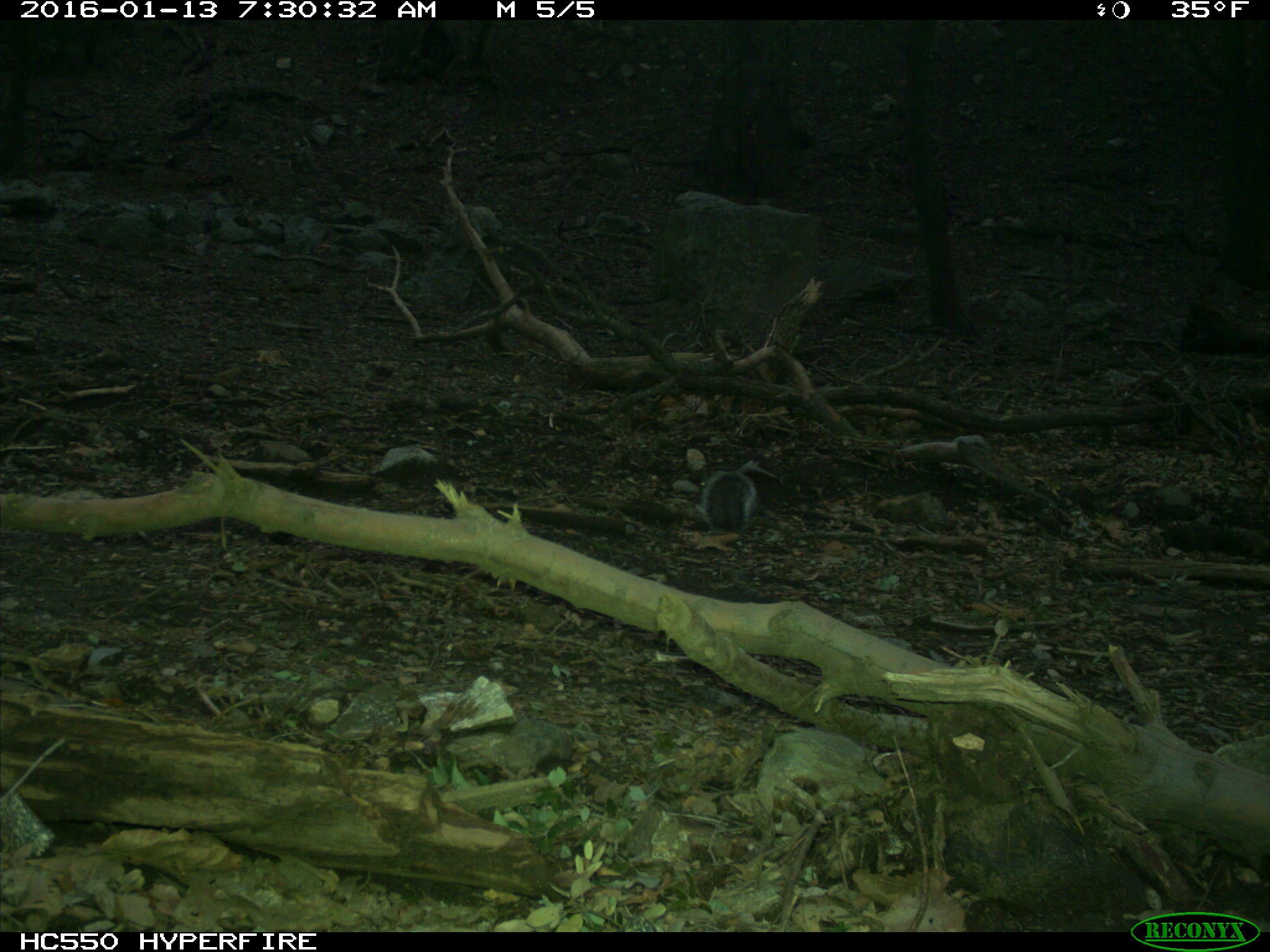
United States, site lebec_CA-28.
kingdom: Animalia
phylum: Chordata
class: Mammalia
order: Rodentia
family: Sciuridae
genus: Sciurus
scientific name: Sciurus carolinensis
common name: eastern gray squirrel